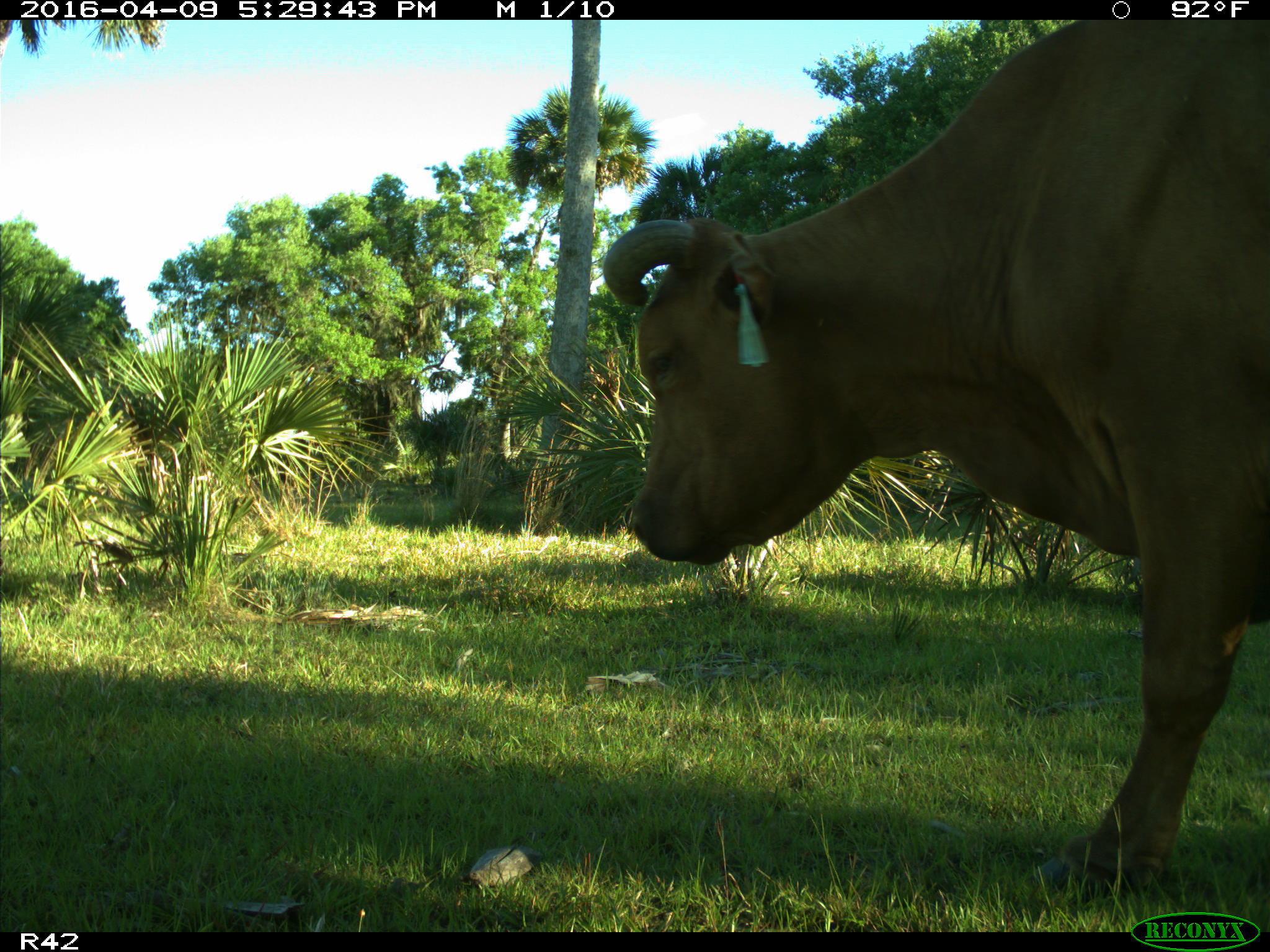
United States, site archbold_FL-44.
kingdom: Animalia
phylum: Chordata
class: Mammalia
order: Artiodactyla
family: Bovidae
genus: Bos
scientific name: Bos taurus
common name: domestic cow